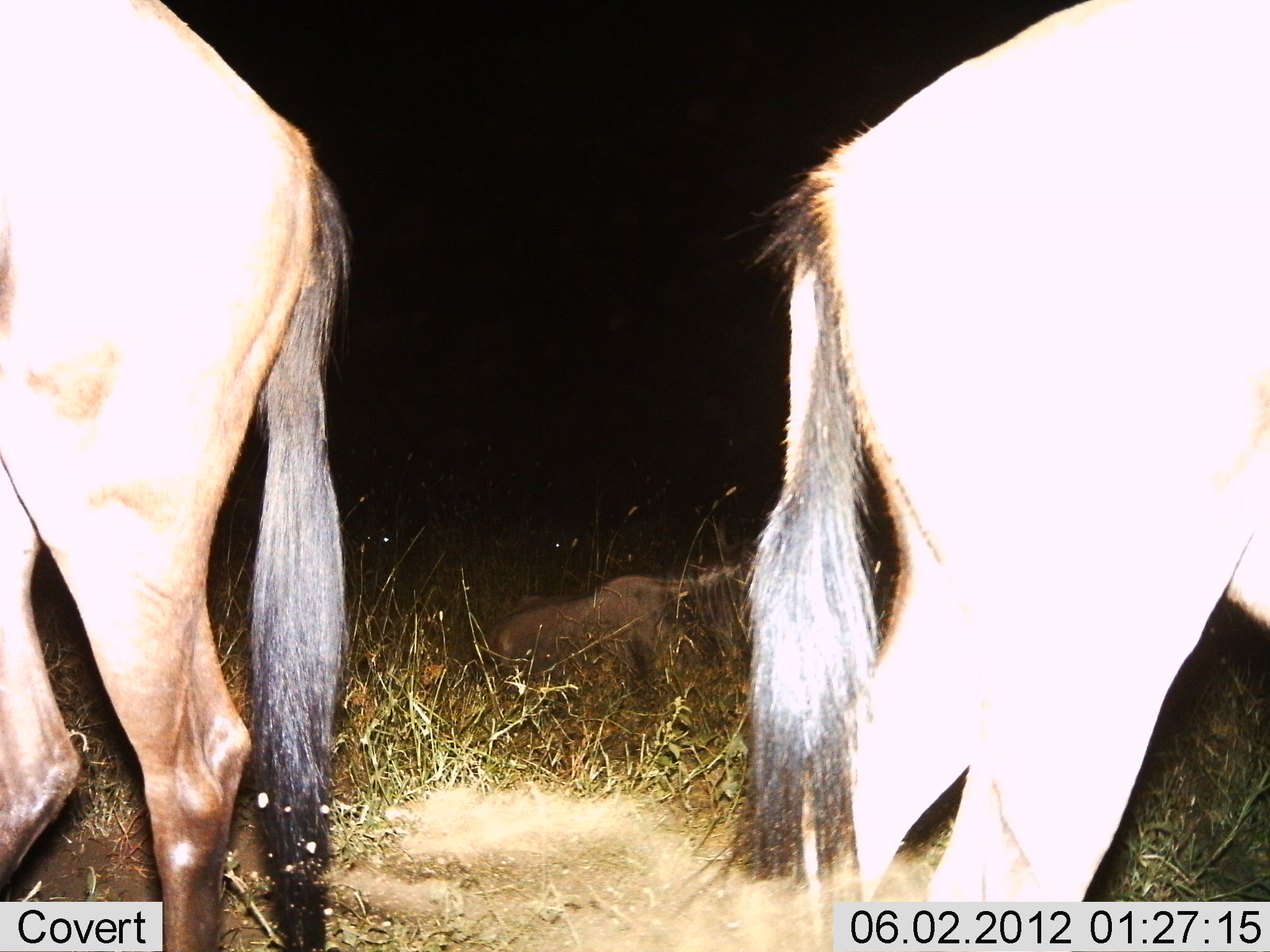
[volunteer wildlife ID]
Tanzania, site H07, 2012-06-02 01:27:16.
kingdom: Animalia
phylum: Chordata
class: Mammalia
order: Artiodactyla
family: Bovidae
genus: Connochaetes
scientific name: Connochaetes taurinus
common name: blue wildebeest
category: wildebeest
Wildebeest (blue wildebeest) (Connochaetes taurinus), count 3. Behavior (volunteer vote fractions): standing 90%, resting 60%, moving 0%, interacting 0%. Young present (vote fraction): 0%. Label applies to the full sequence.